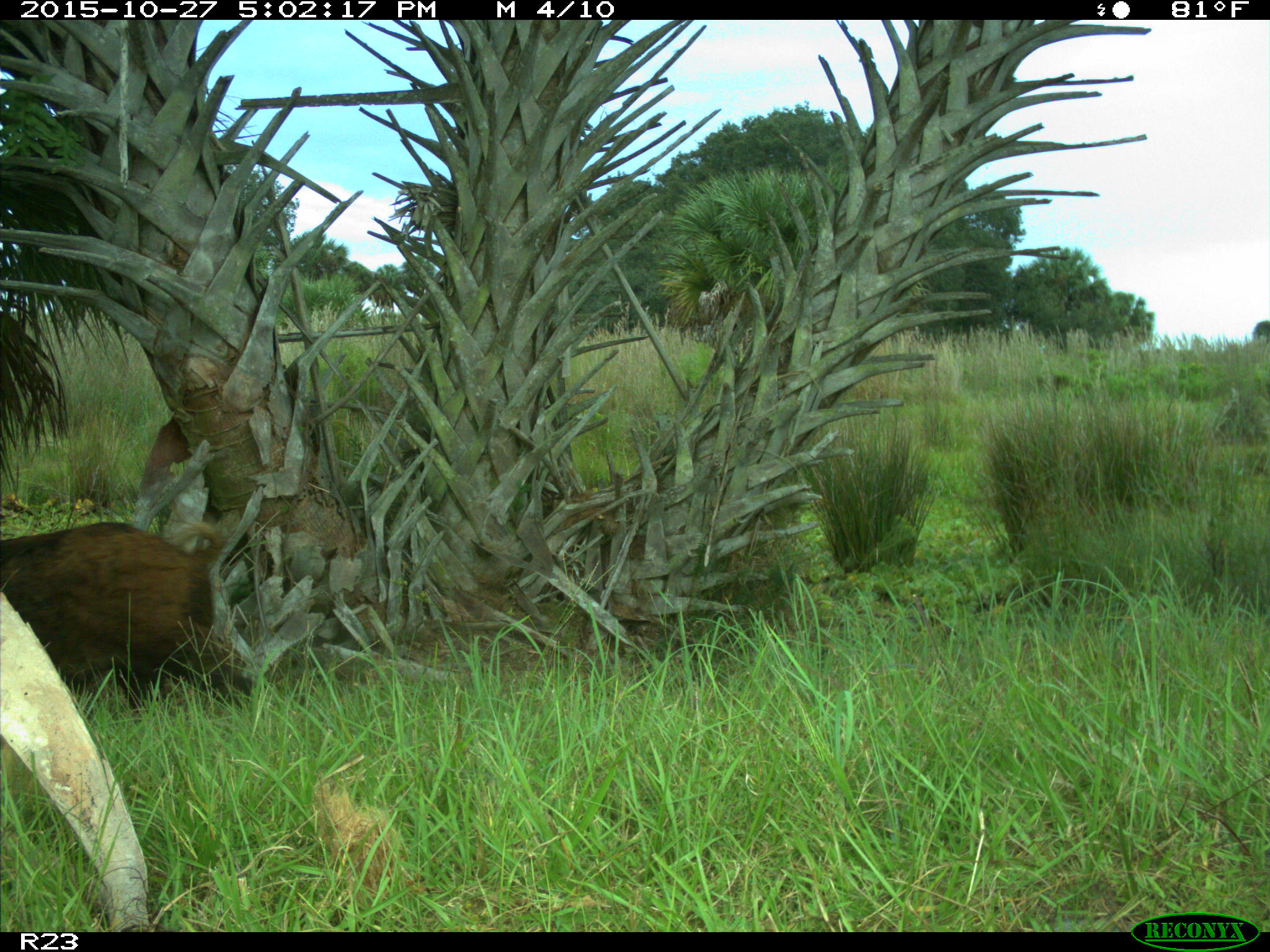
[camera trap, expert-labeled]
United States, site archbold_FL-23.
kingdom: Animalia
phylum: Chordata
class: Mammalia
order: Artiodactyla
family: Suidae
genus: Sus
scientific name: Sus scrofa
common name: wild boar